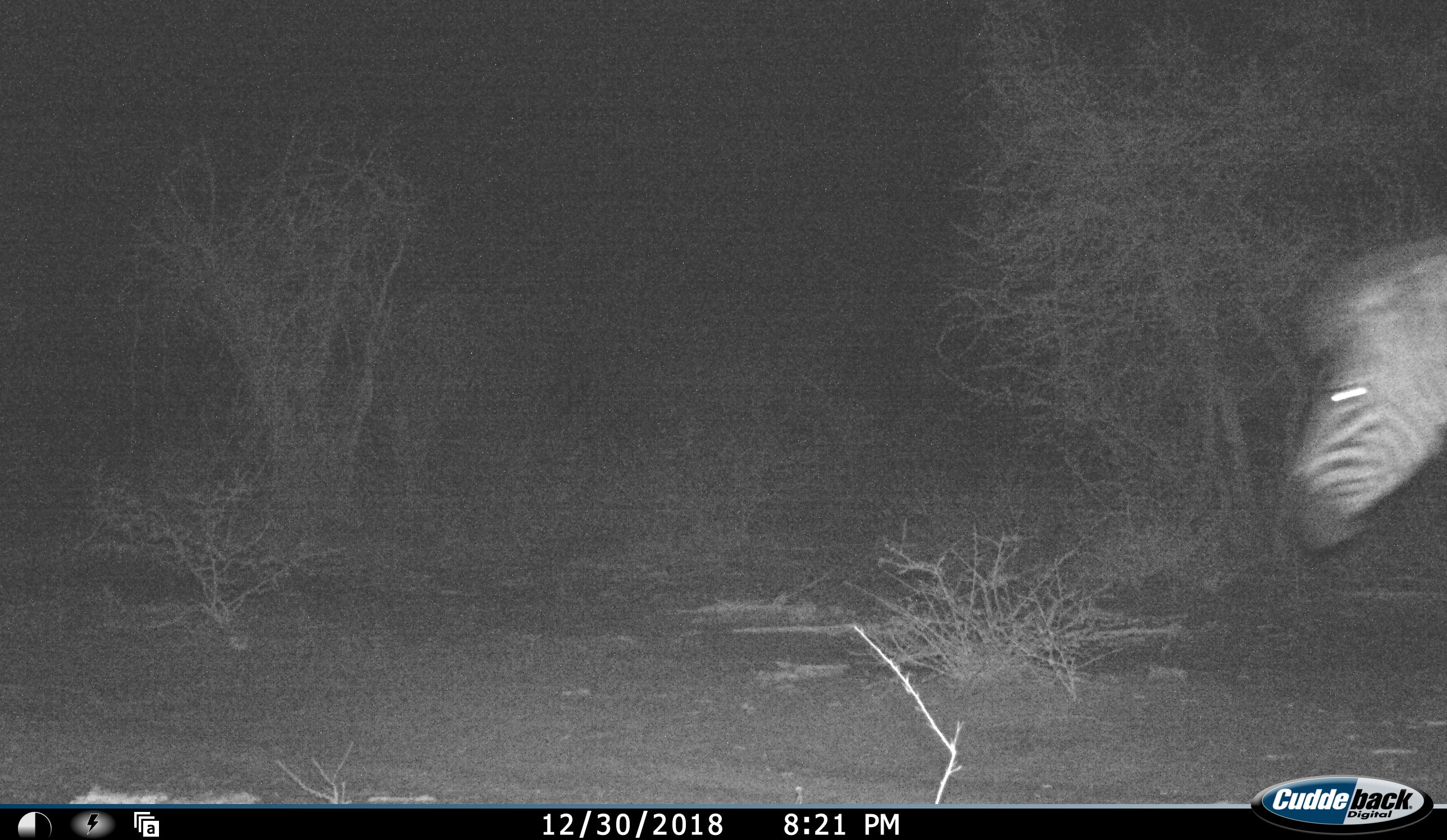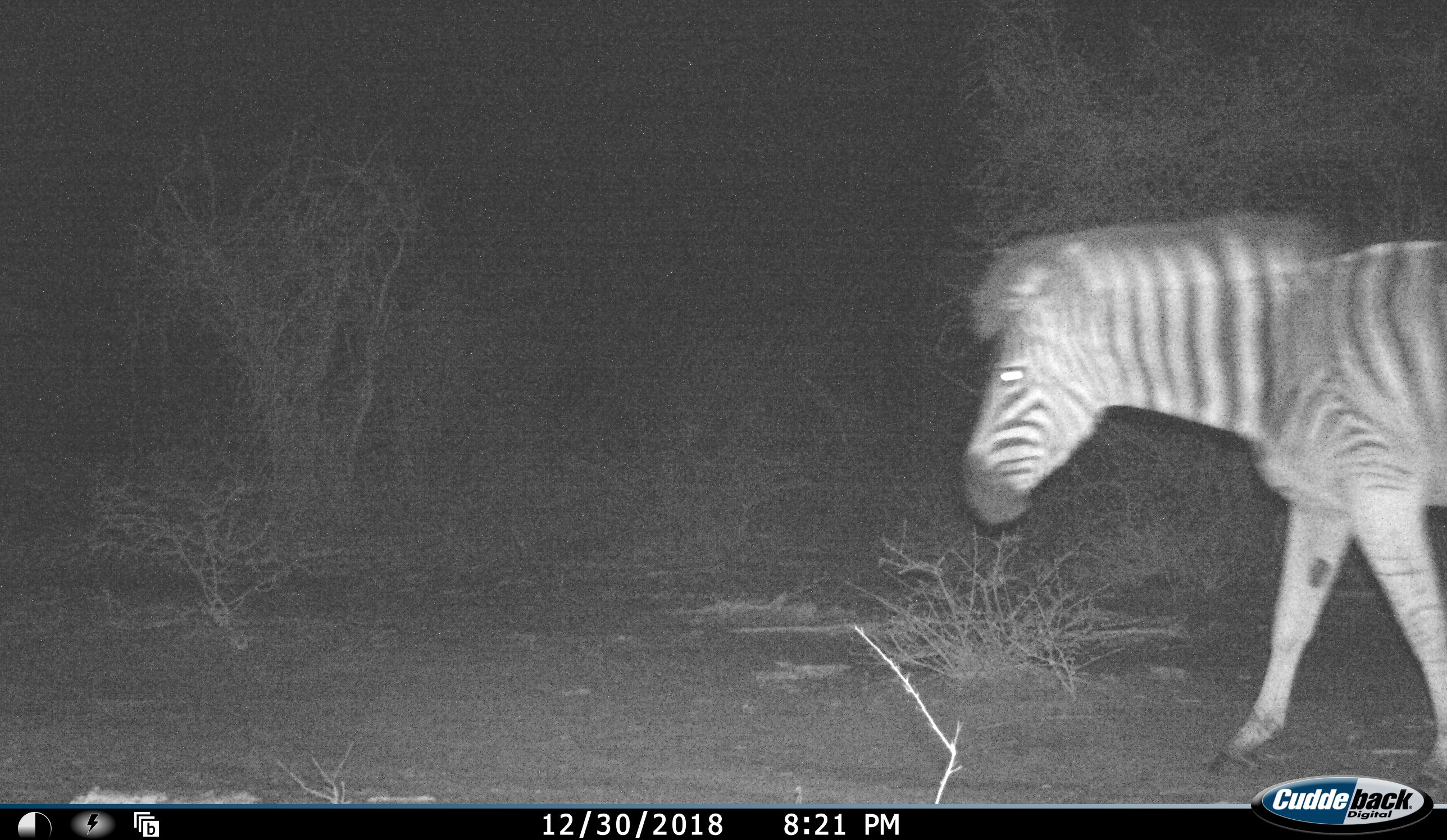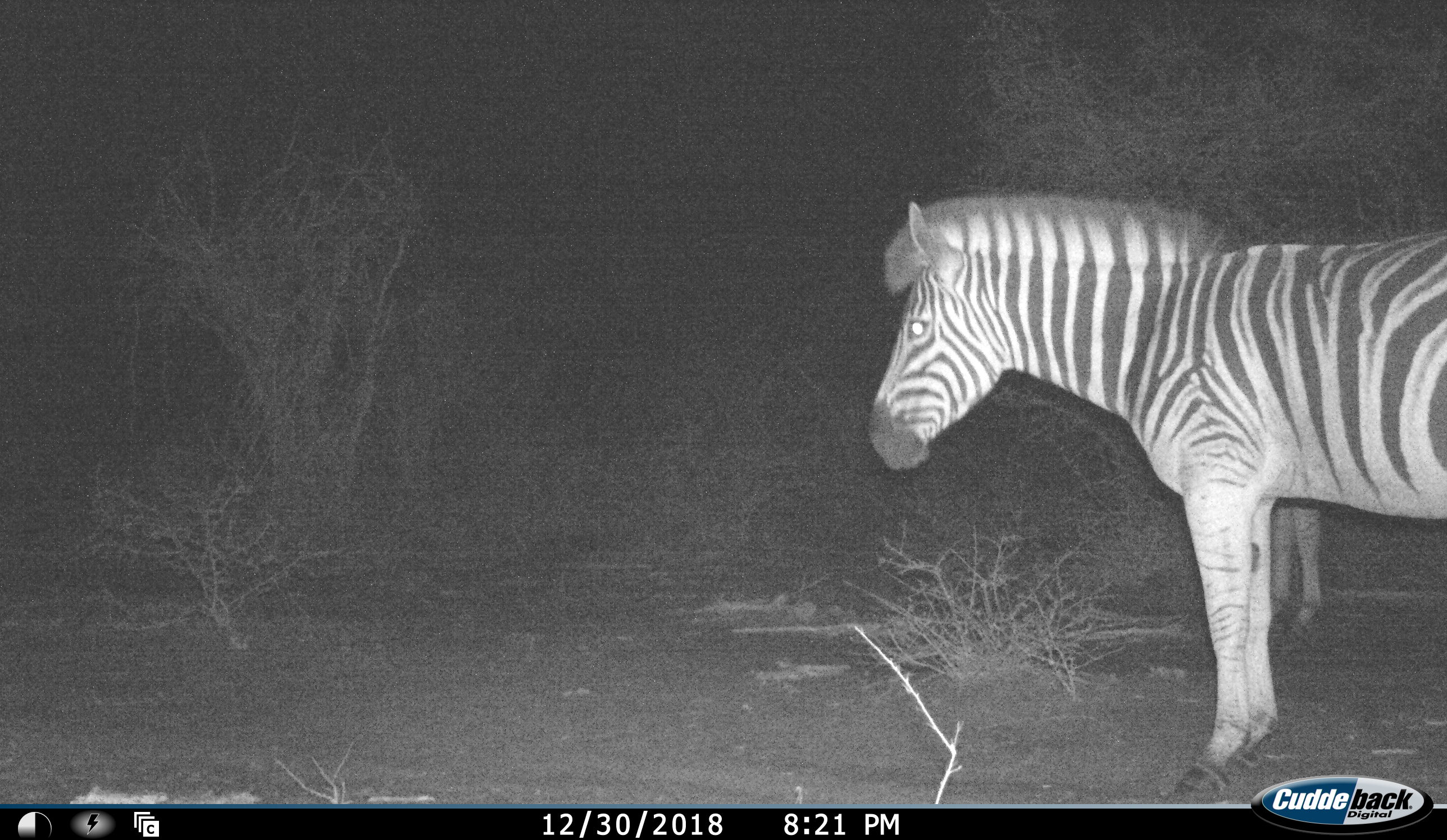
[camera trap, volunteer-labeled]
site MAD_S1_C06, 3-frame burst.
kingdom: Animalia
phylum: Chordata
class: Mammalia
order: Perissodactyla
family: Equidae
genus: Equus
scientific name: Equus quagga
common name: plains zebra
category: zebraplains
Zebraplains (plains zebra) (Equus quagga), count 2. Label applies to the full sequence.